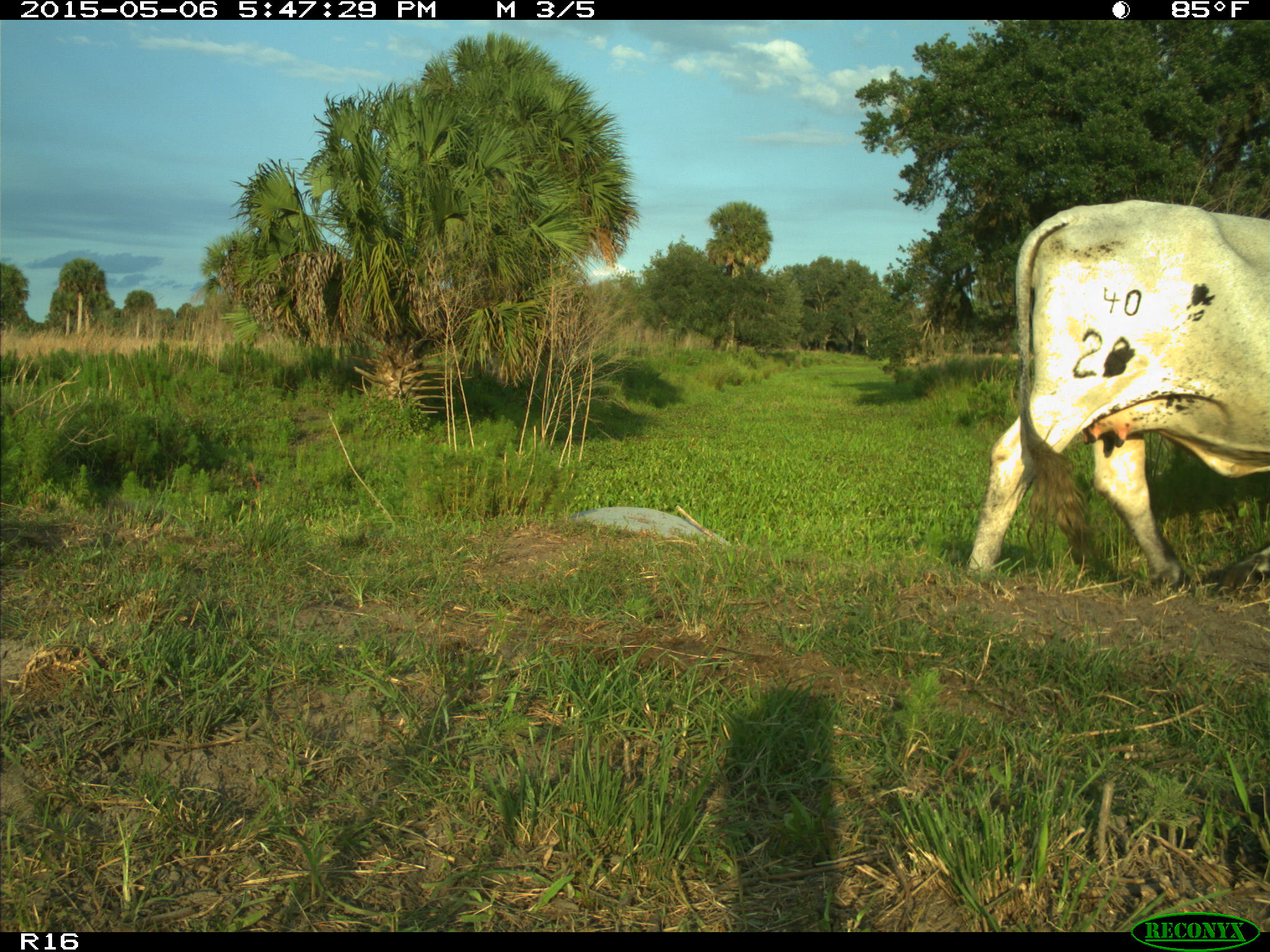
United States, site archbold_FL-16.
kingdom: Animalia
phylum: Chordata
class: Mammalia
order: Artiodactyla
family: Bovidae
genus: Bos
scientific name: Bos taurus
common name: domestic cow